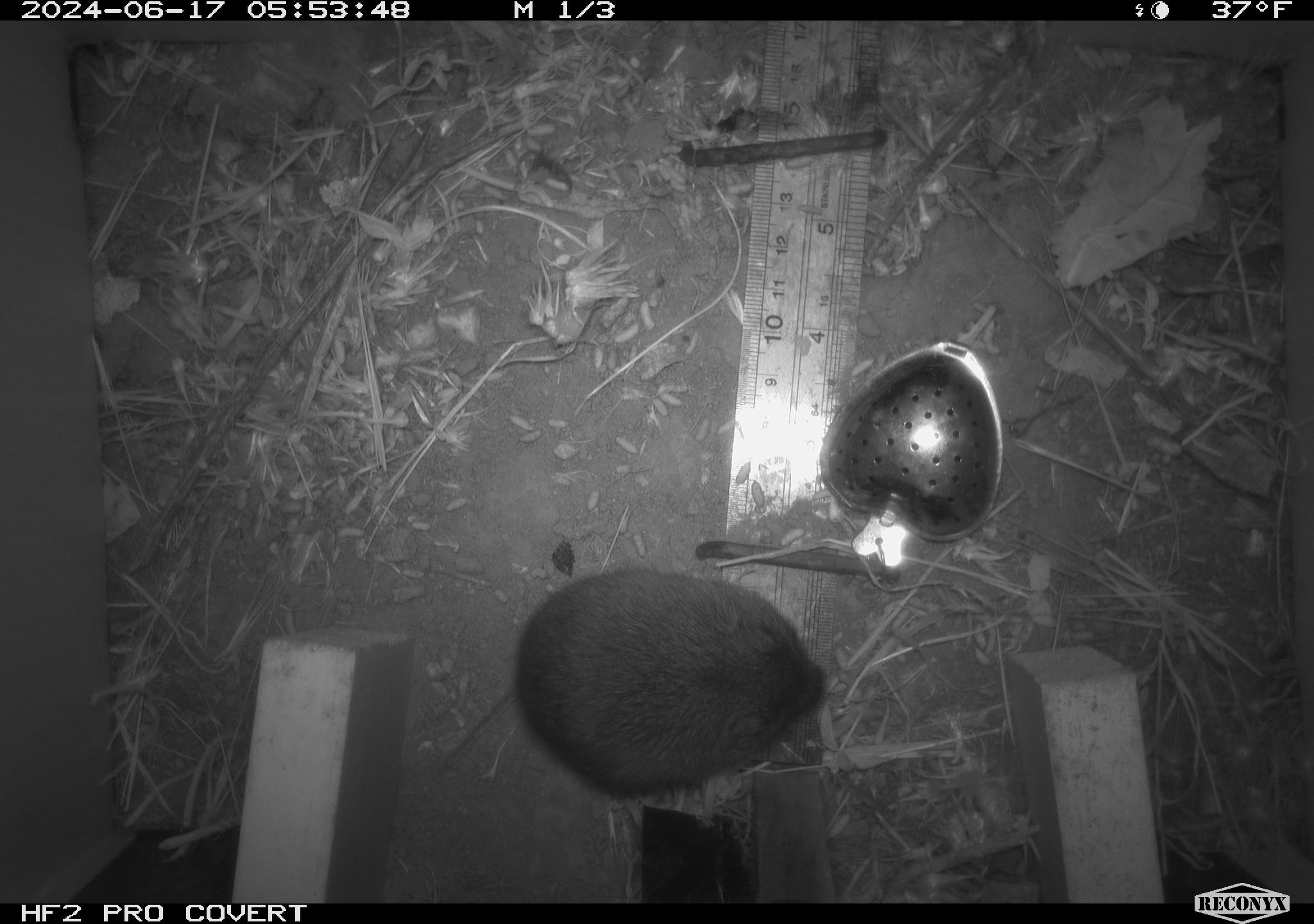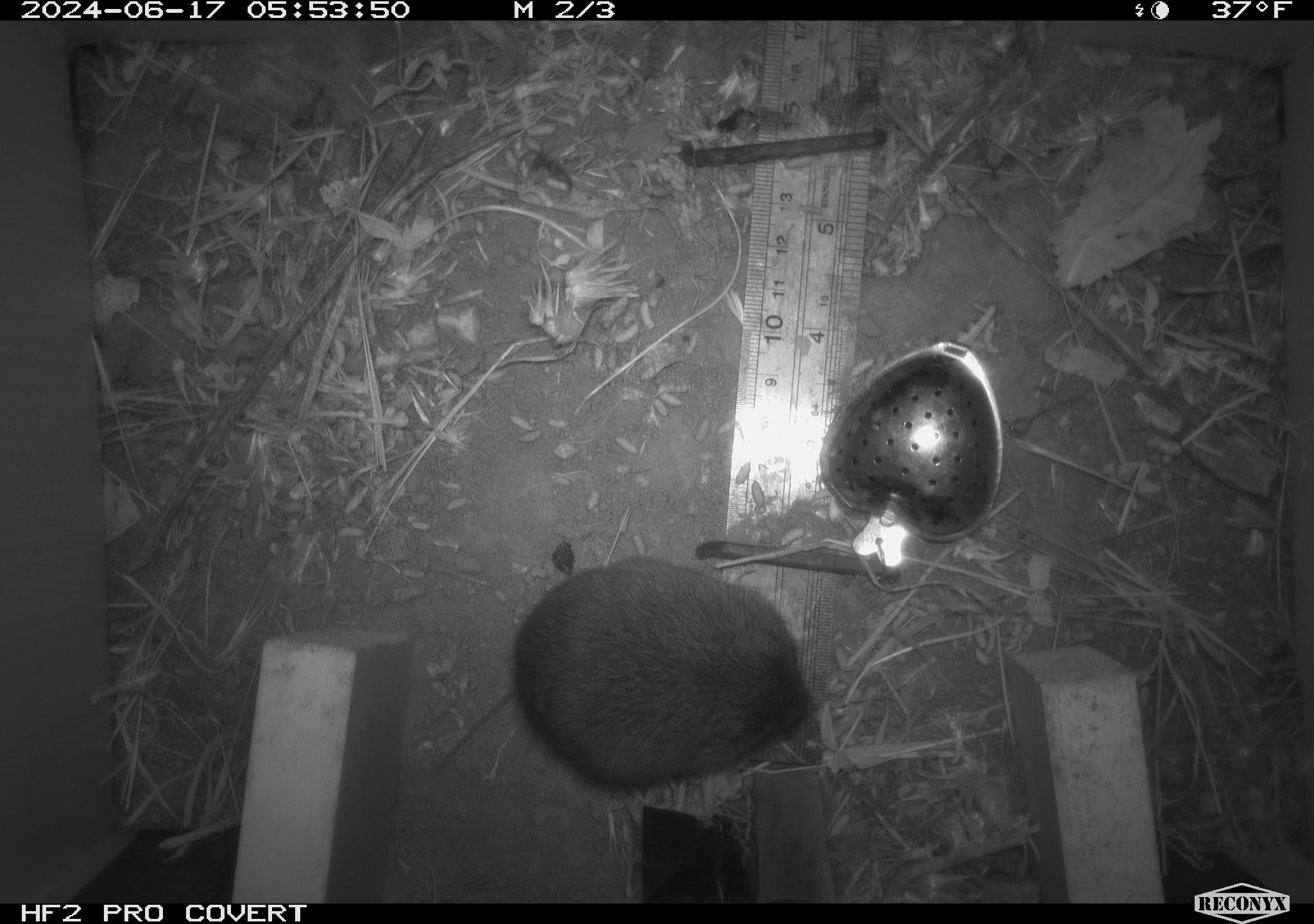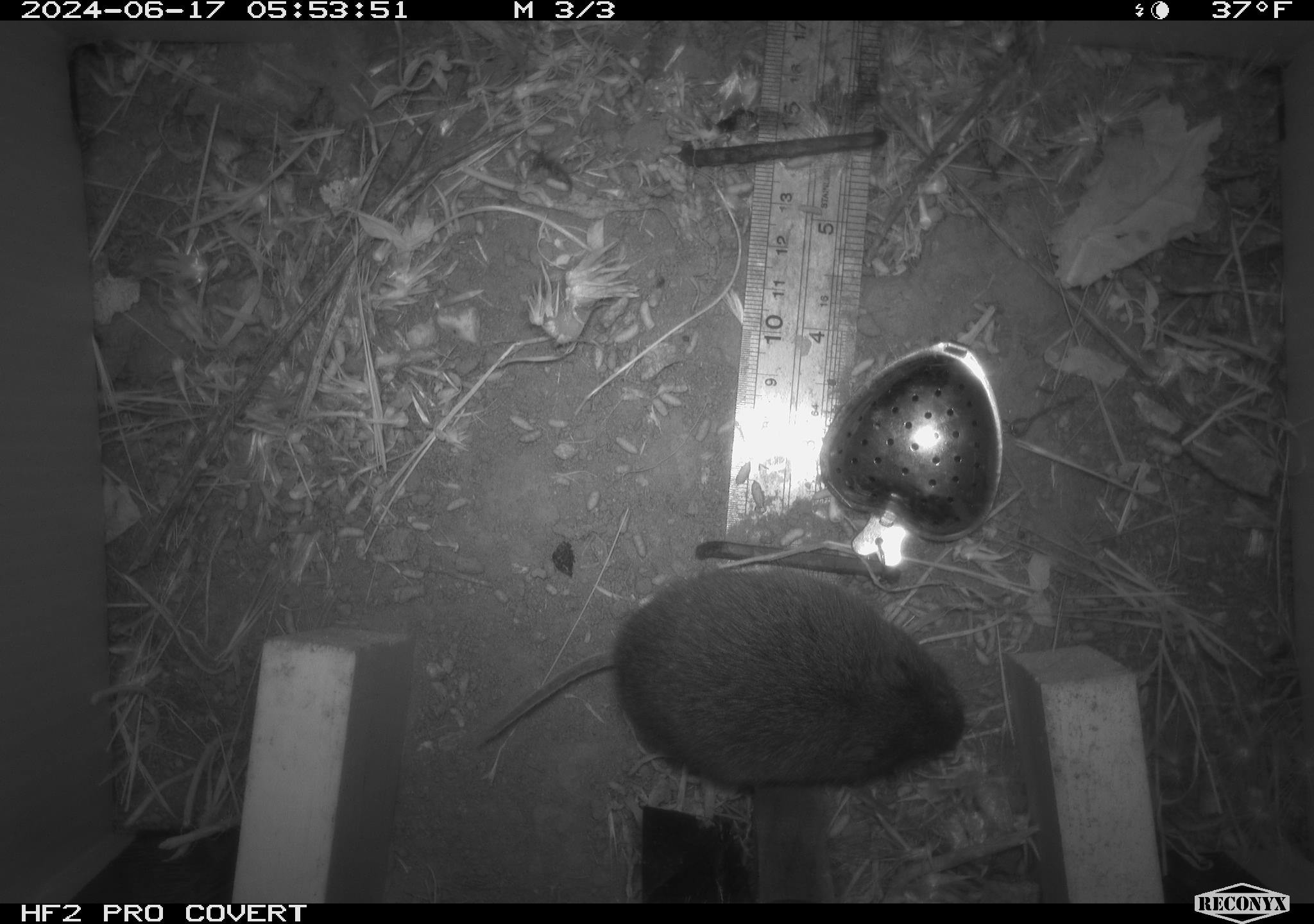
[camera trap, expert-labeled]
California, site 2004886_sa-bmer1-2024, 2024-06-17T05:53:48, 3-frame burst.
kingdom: Animalia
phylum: Chordata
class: Mammalia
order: Rodentia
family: Cricetidae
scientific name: Cricetidae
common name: hamsters, voles, lemmings, and allies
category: cricetidae family